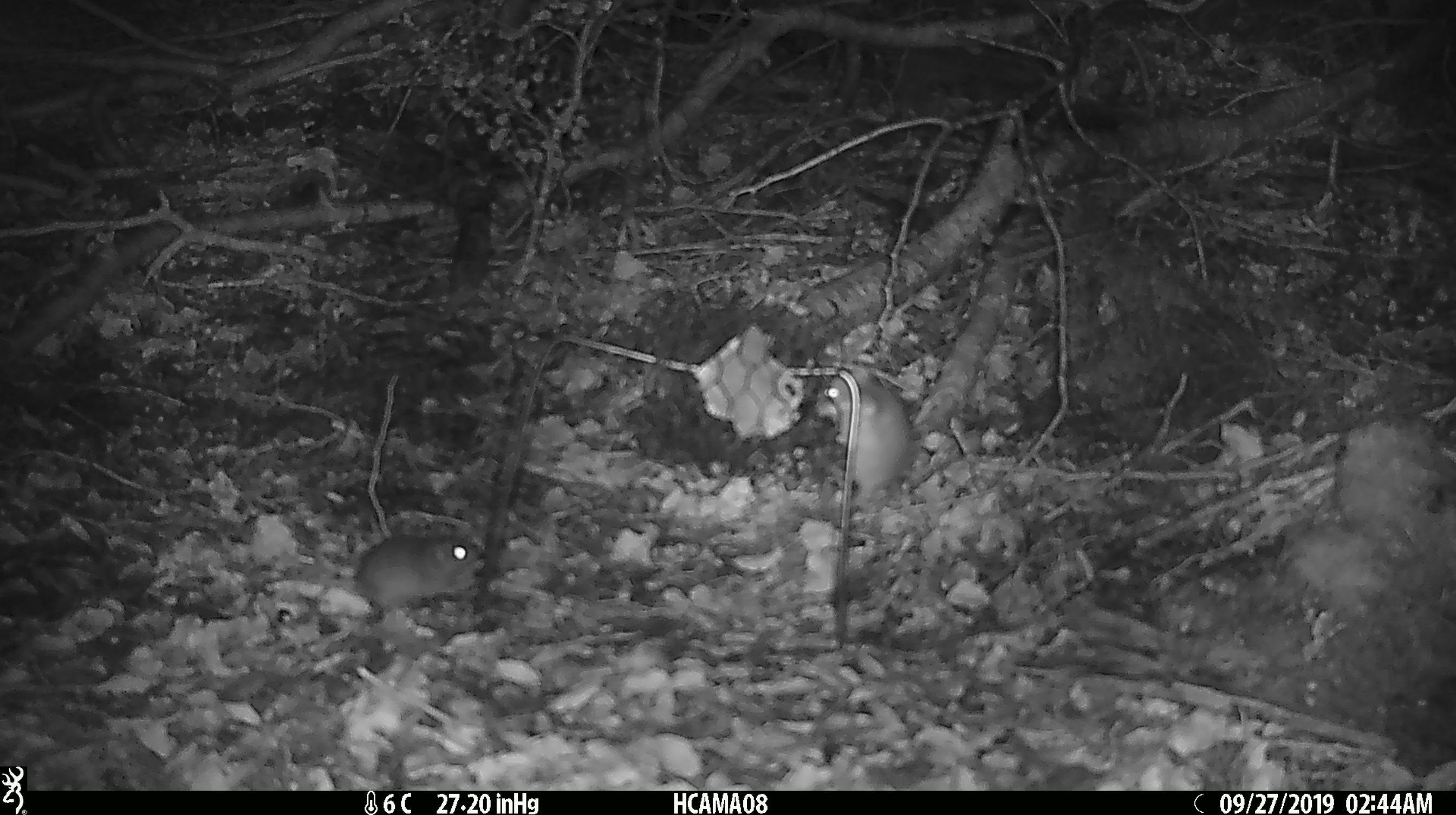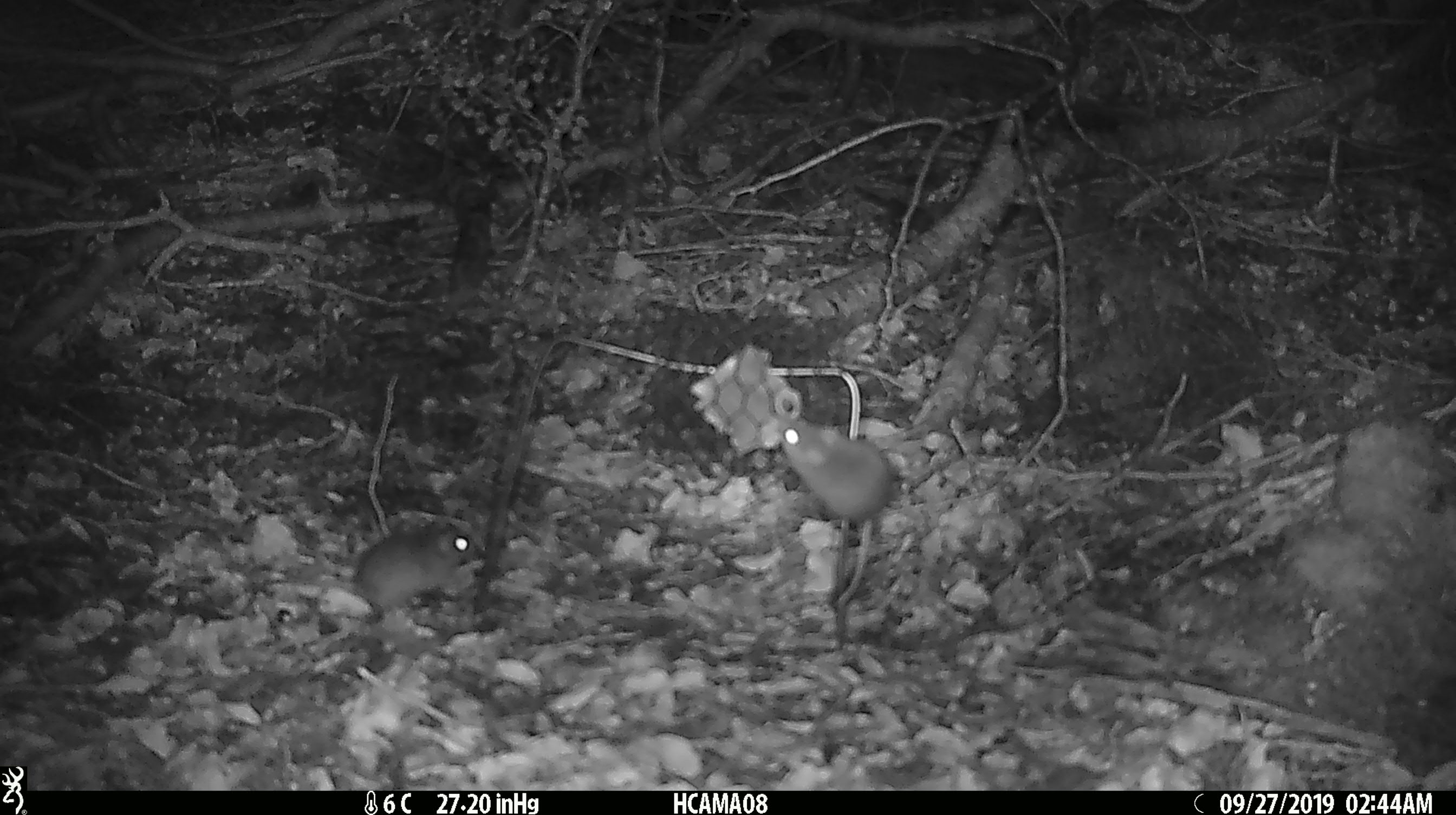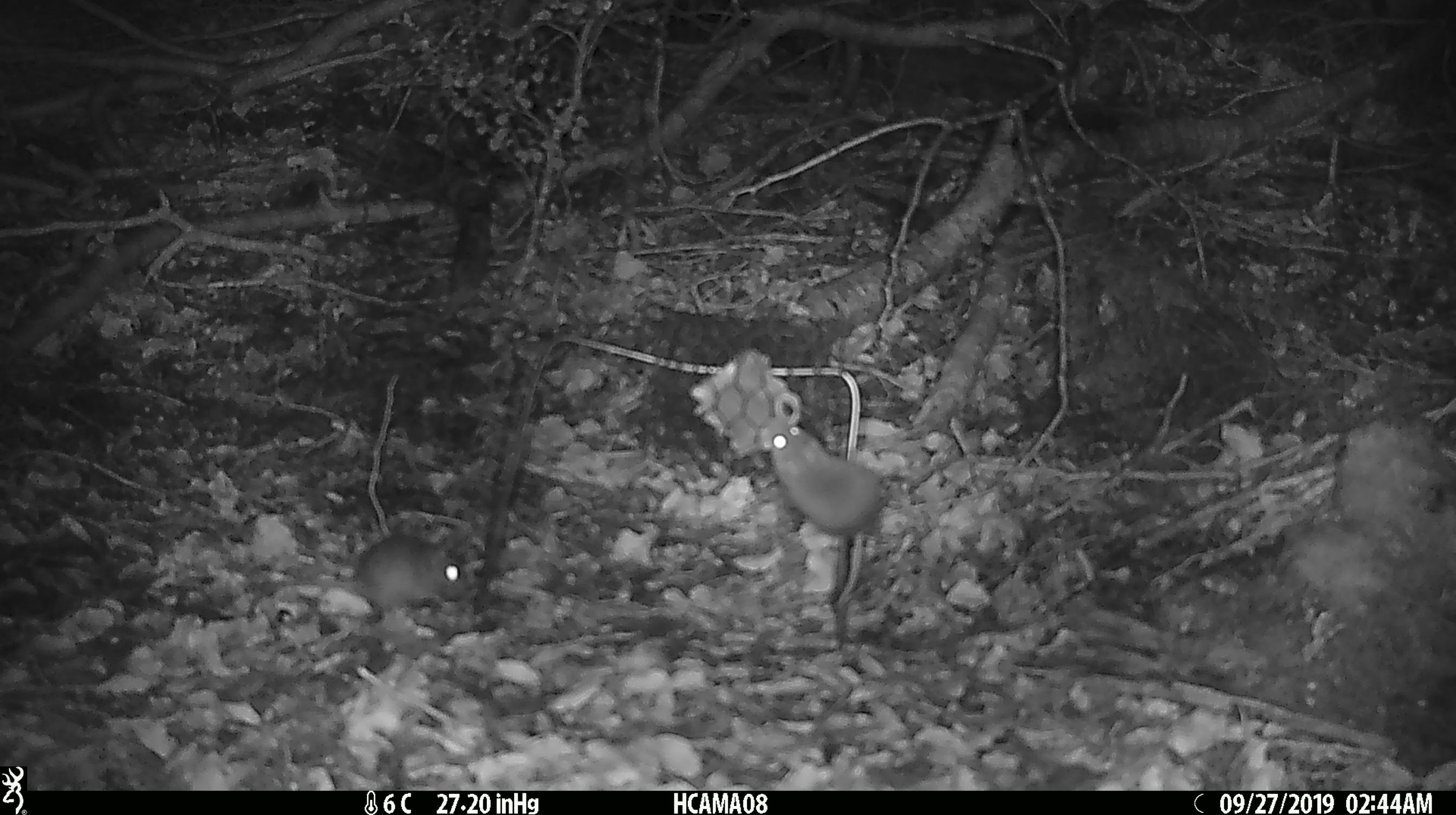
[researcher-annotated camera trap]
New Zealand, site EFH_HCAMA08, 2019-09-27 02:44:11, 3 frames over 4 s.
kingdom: Animalia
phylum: Chordata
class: Mammalia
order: Rodentia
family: Muridae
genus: Mus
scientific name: Mus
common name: mouse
Mouse (Mus).